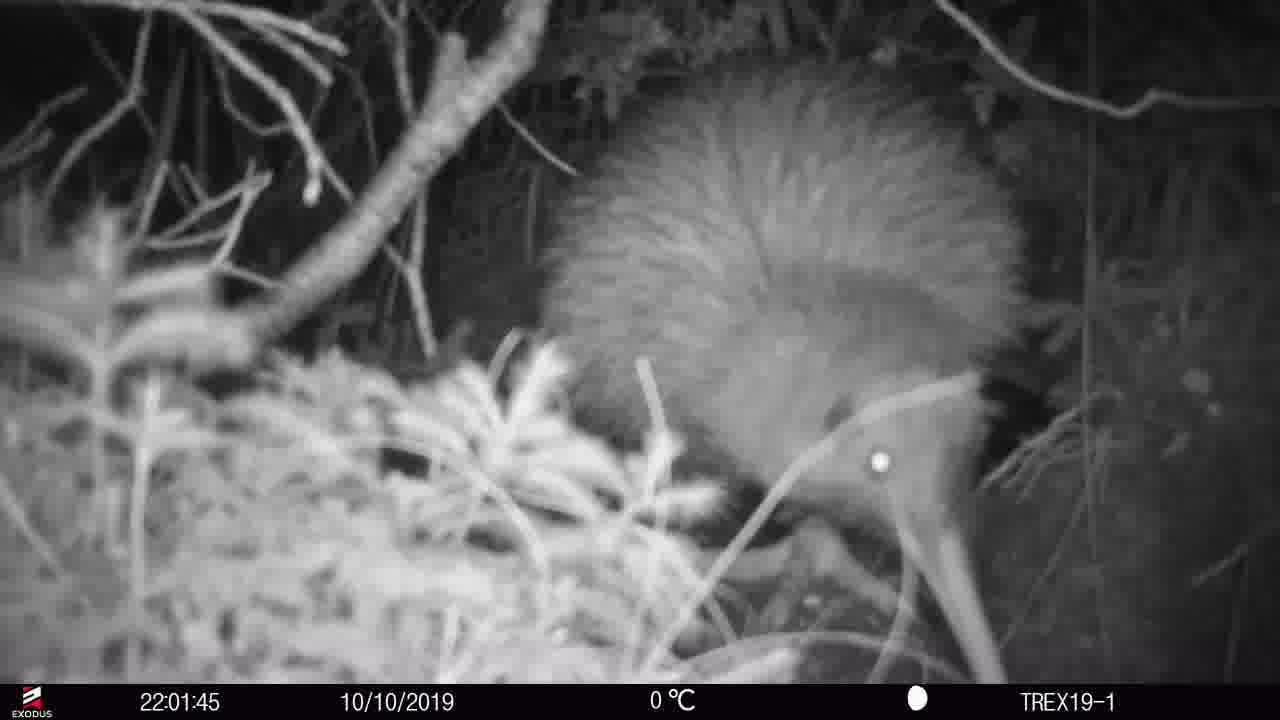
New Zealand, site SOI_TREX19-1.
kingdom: Animalia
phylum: Chordata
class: Aves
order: Apterygiformes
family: Apterygidae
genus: Apteryx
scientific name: Apteryx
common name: kiwi